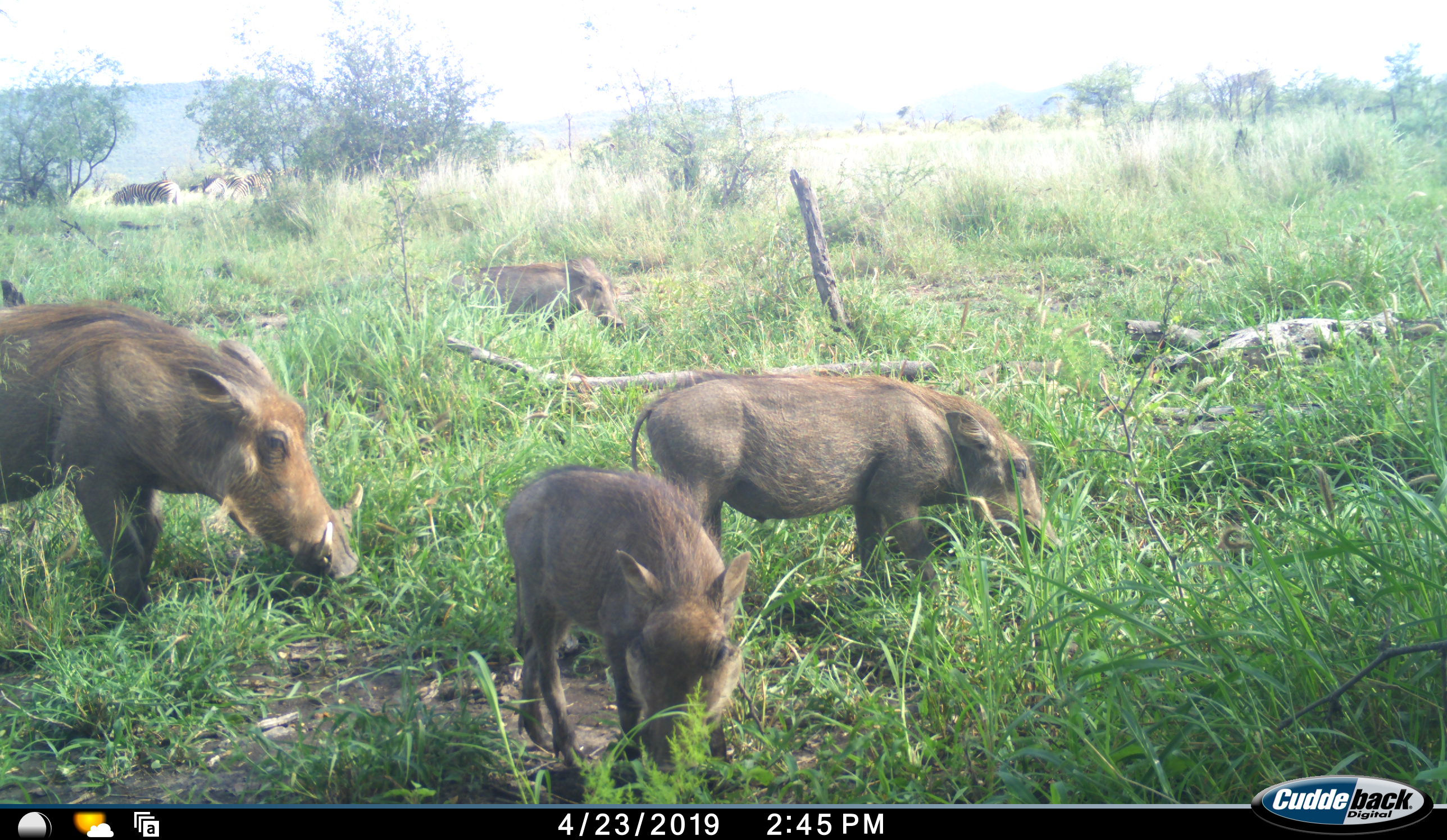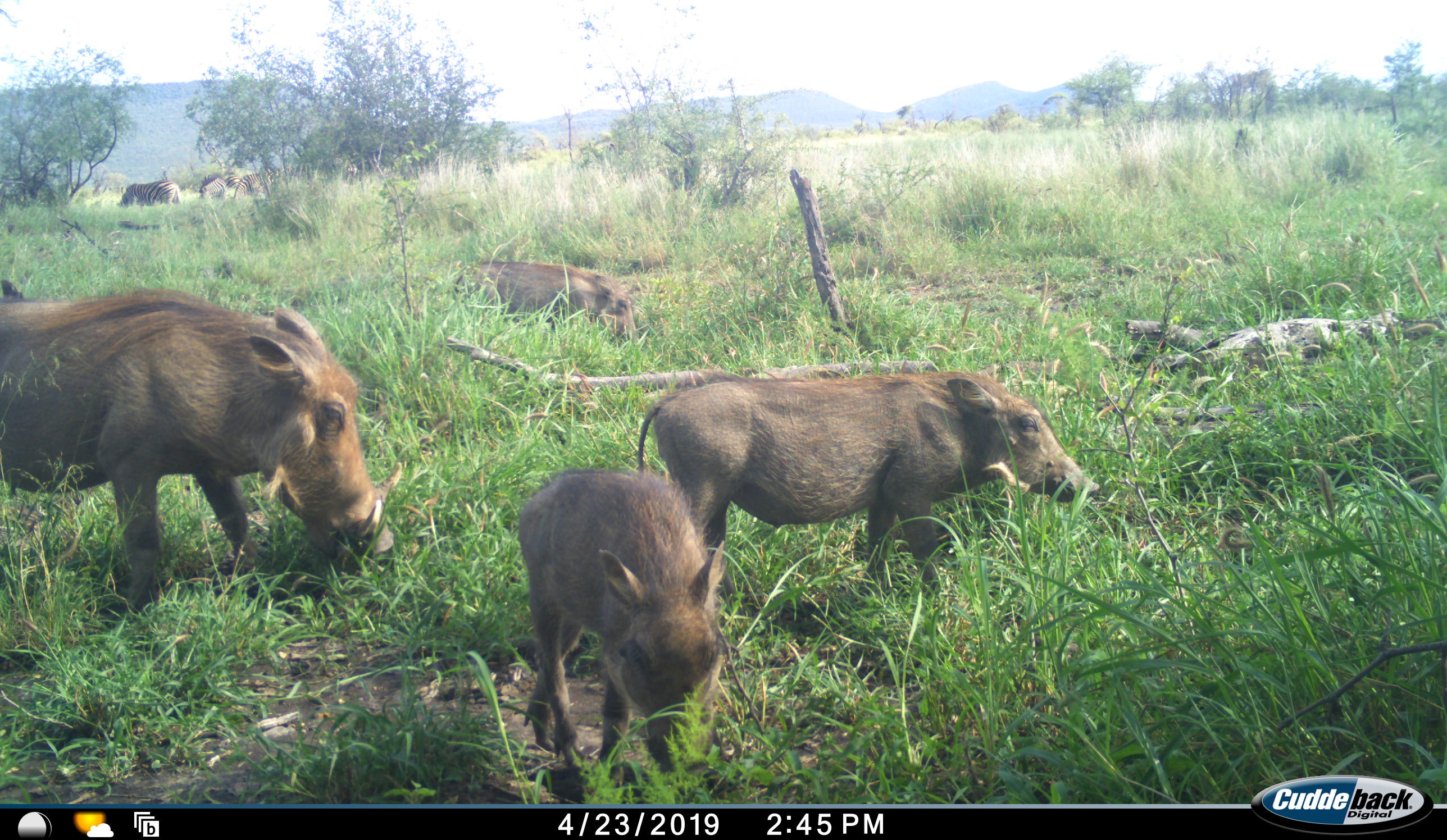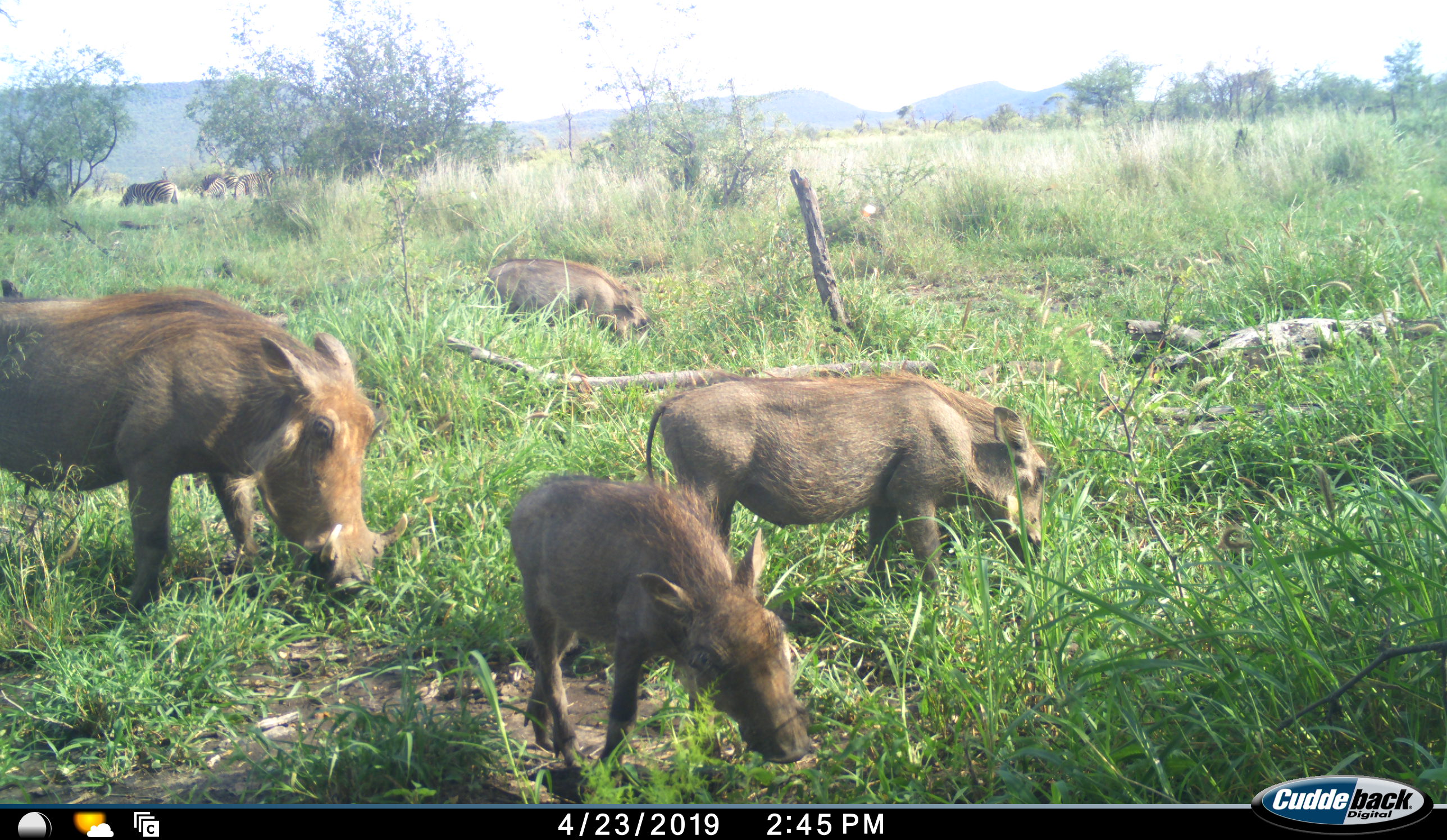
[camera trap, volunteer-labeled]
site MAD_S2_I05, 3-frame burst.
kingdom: Animalia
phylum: Chordata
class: Mammalia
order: Artiodactyla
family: Suidae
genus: Phacochoerus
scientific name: Phacochoerus africanus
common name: warthog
Warthog (Phacochoerus africanus), count 4. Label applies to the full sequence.